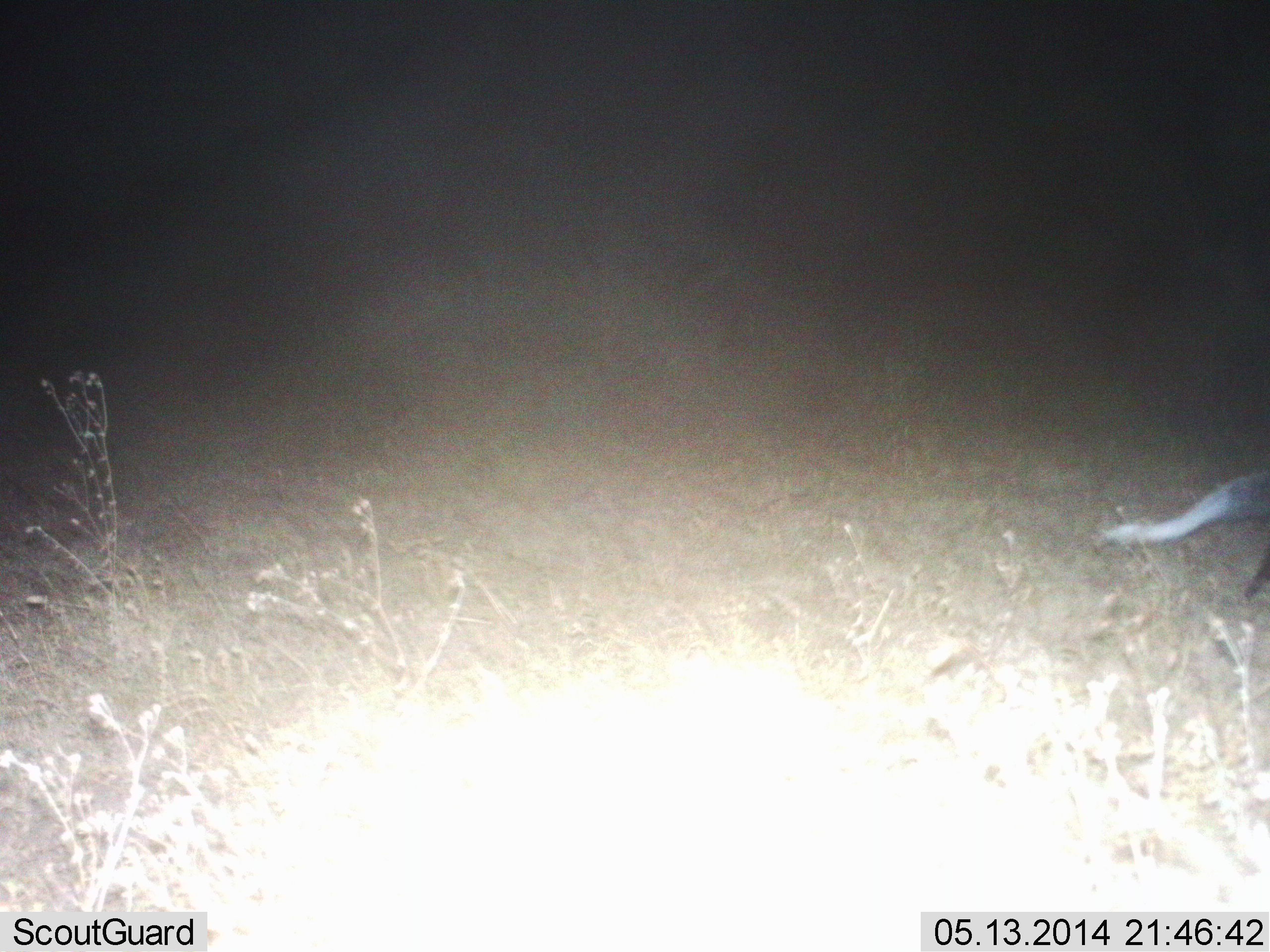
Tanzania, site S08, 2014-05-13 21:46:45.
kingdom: Animalia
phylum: Chordata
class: Mammalia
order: Carnivora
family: Herpestidae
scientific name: Herpestidae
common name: mongoose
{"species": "mongoose (Herpestidae)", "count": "1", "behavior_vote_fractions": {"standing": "10%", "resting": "0%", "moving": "100%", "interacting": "0%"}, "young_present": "0%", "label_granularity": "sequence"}